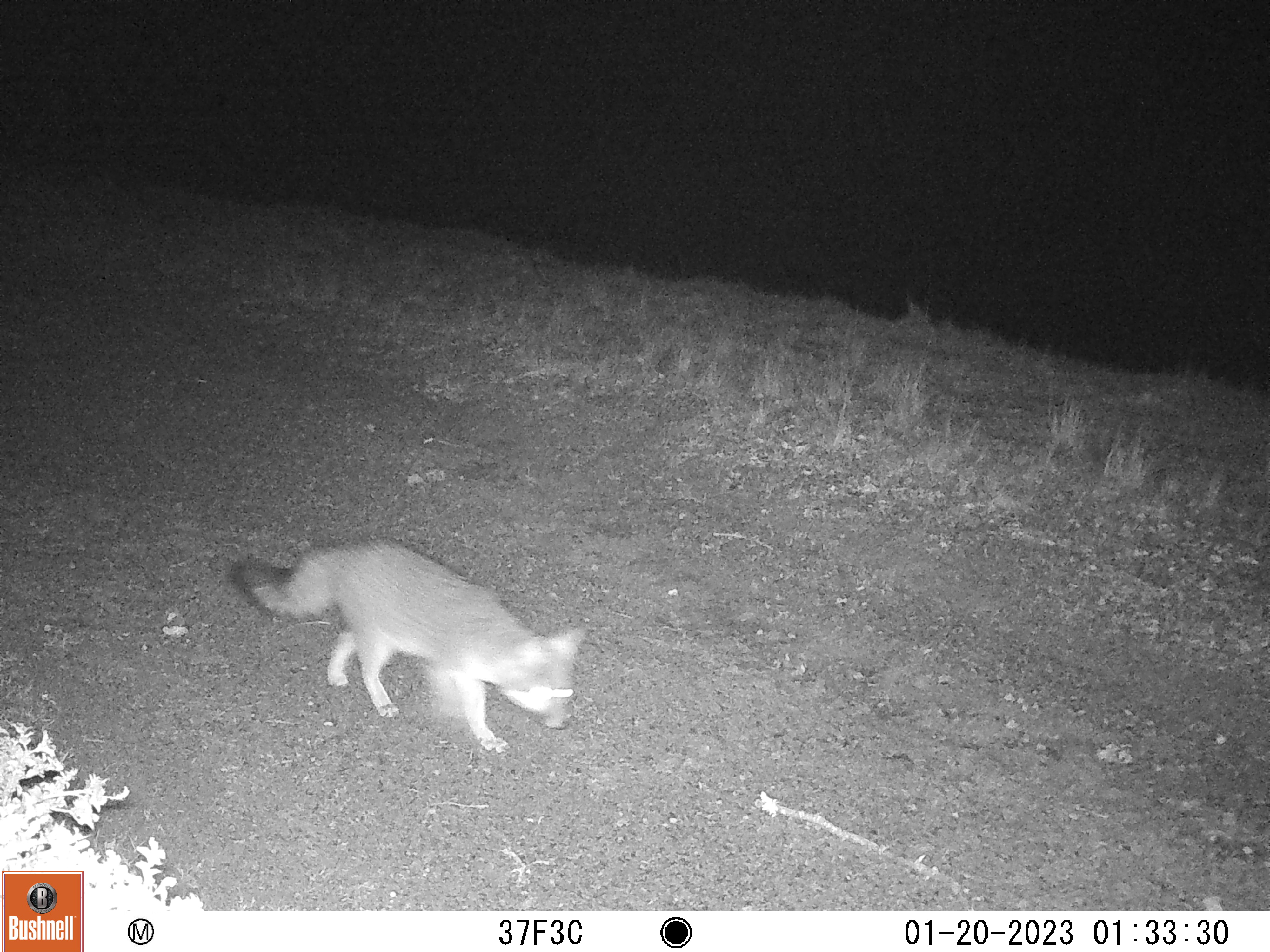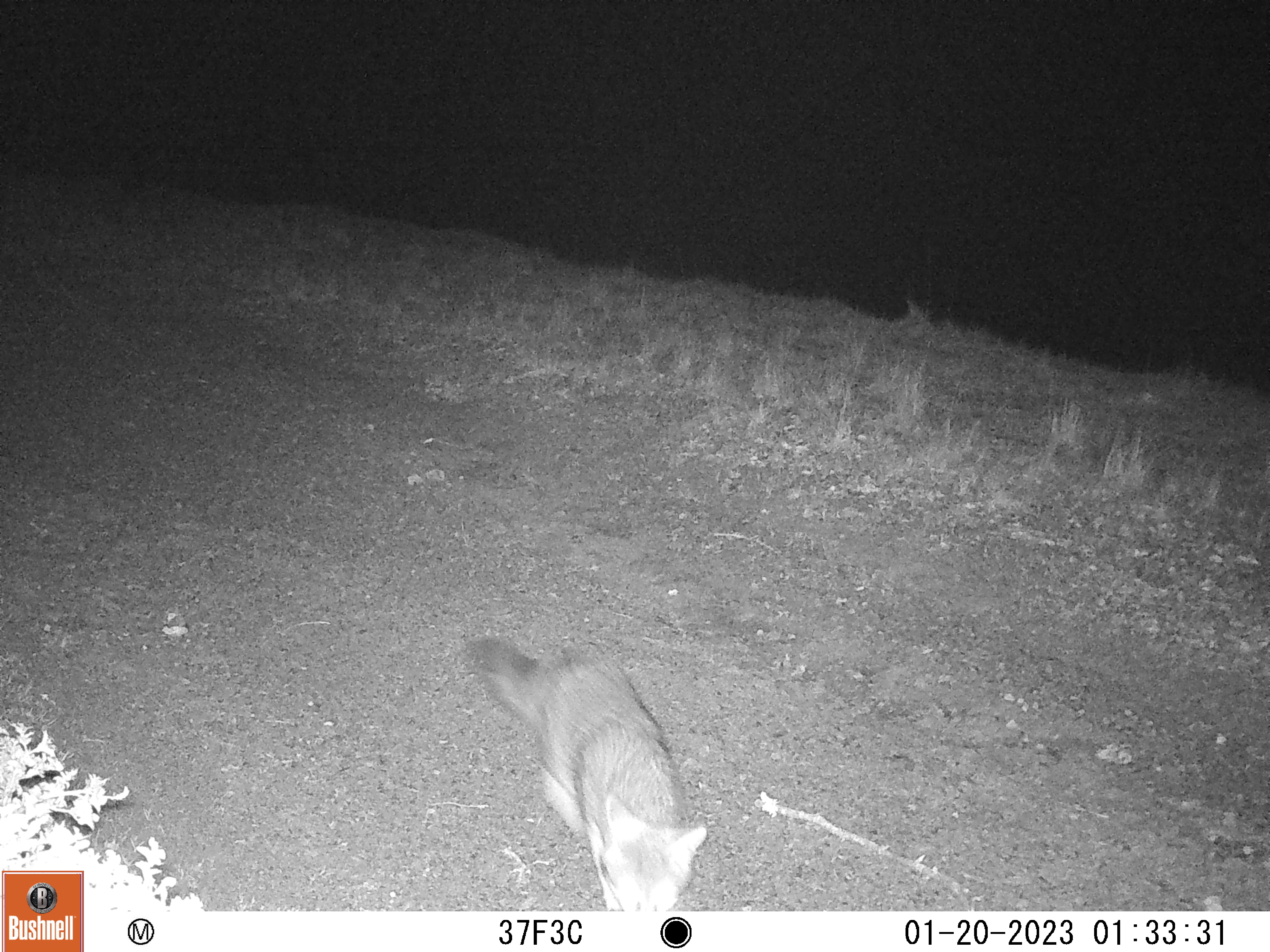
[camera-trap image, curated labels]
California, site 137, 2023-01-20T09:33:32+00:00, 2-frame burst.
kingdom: Animalia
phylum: Chordata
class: Mammalia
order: Carnivora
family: Canidae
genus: Urocyon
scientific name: Urocyon cinereoargenteus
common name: gray fox